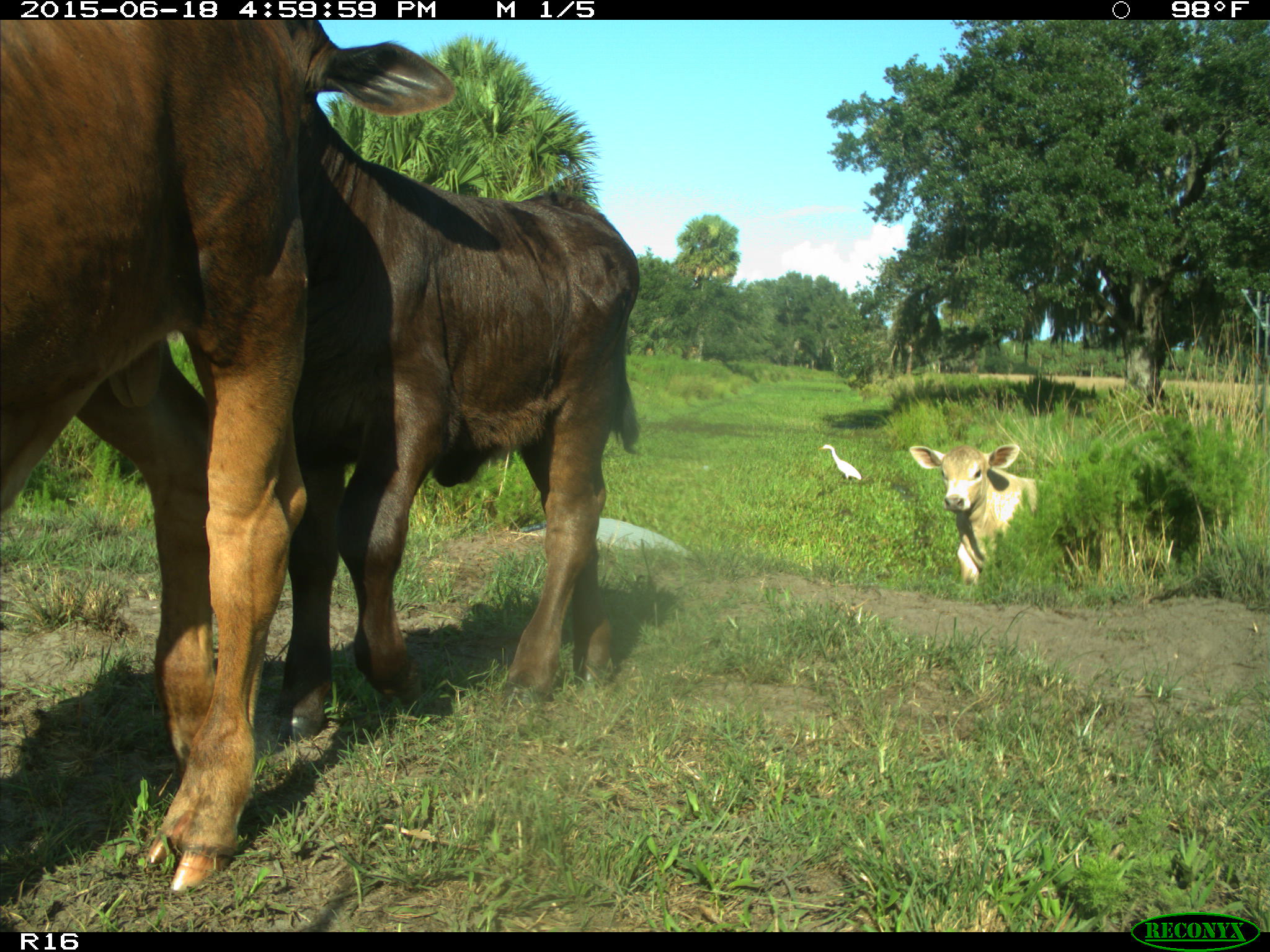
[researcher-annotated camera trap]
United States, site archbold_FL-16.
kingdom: Animalia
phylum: Chordata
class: Mammalia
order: Artiodactyla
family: Bovidae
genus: Bos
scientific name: Bos taurus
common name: domestic cow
Bos taurus (domestic cow).